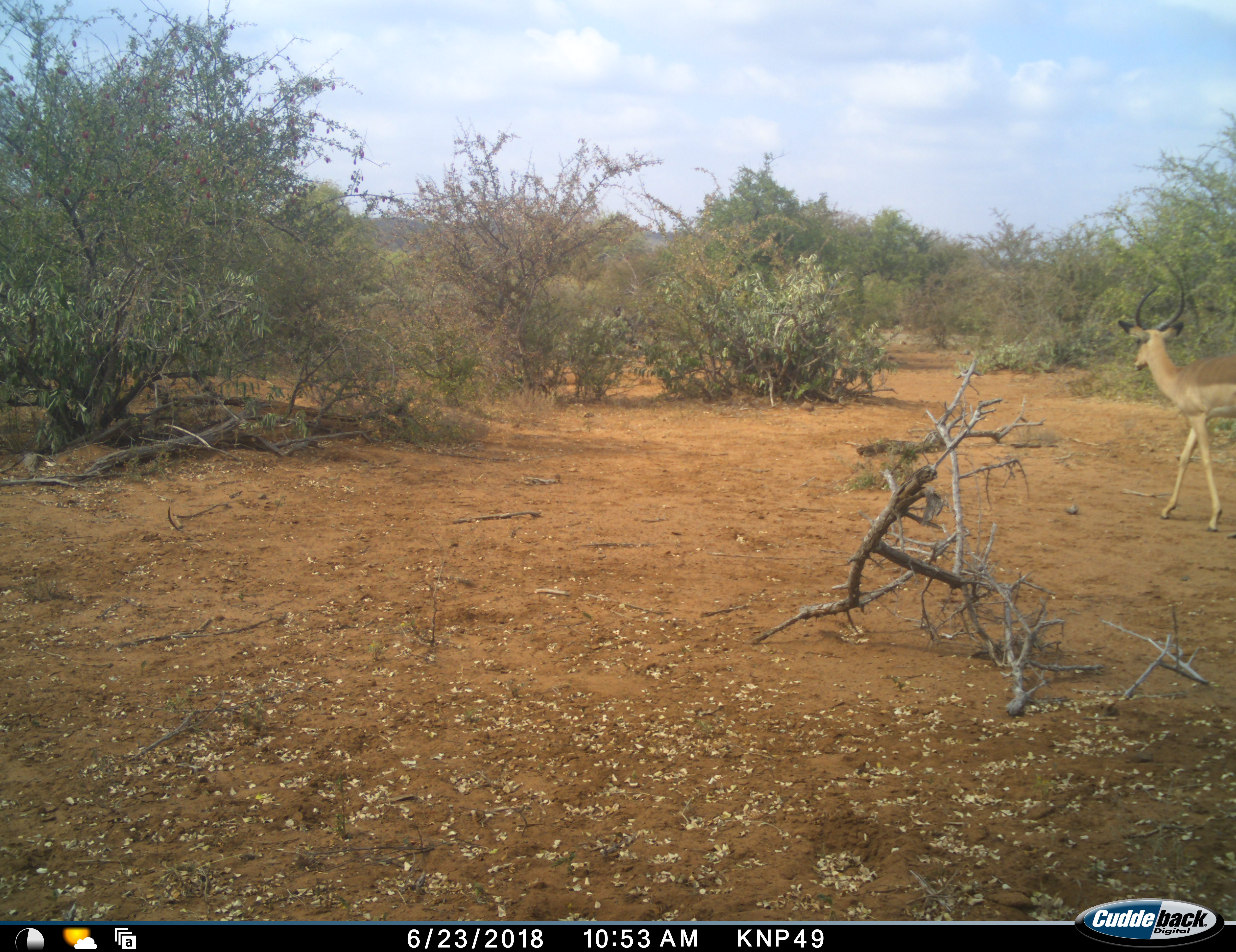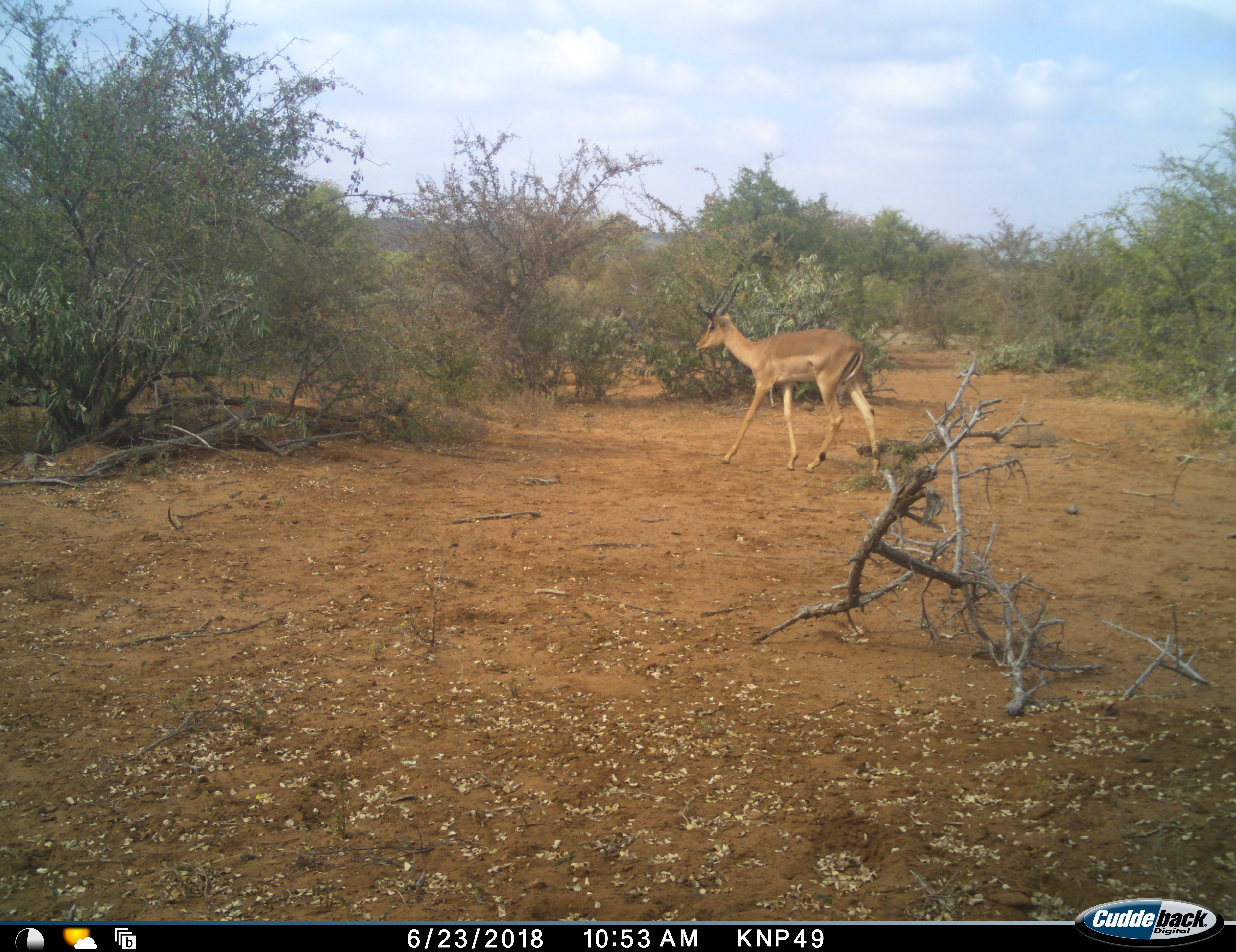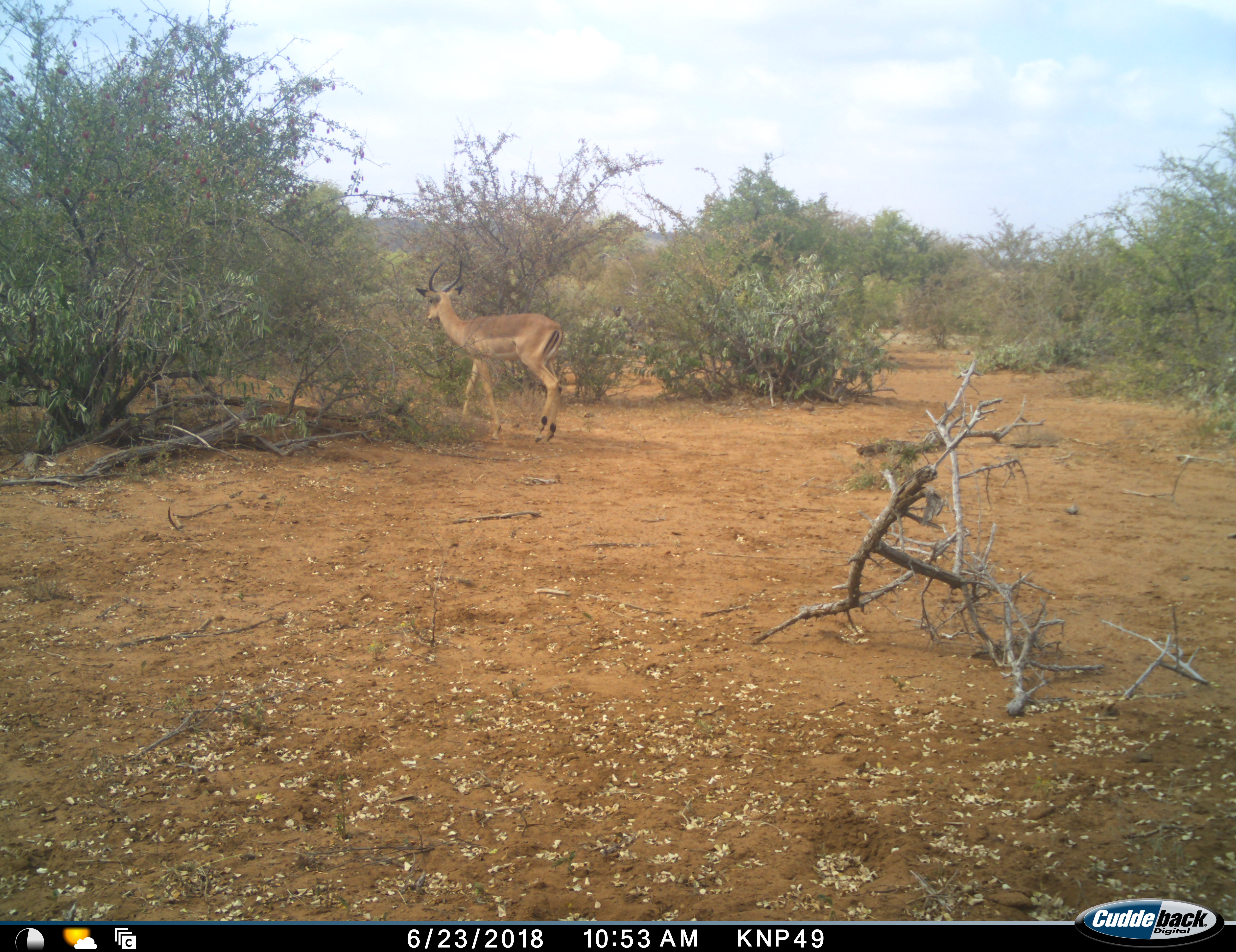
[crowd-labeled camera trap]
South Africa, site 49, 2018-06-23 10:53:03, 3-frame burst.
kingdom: Animalia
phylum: Chordata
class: Mammalia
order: Artiodactyla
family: Bovidae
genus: Aepyceros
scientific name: Aepyceros melampus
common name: impala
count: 1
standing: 0%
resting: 0%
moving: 100%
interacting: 0%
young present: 0%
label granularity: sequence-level